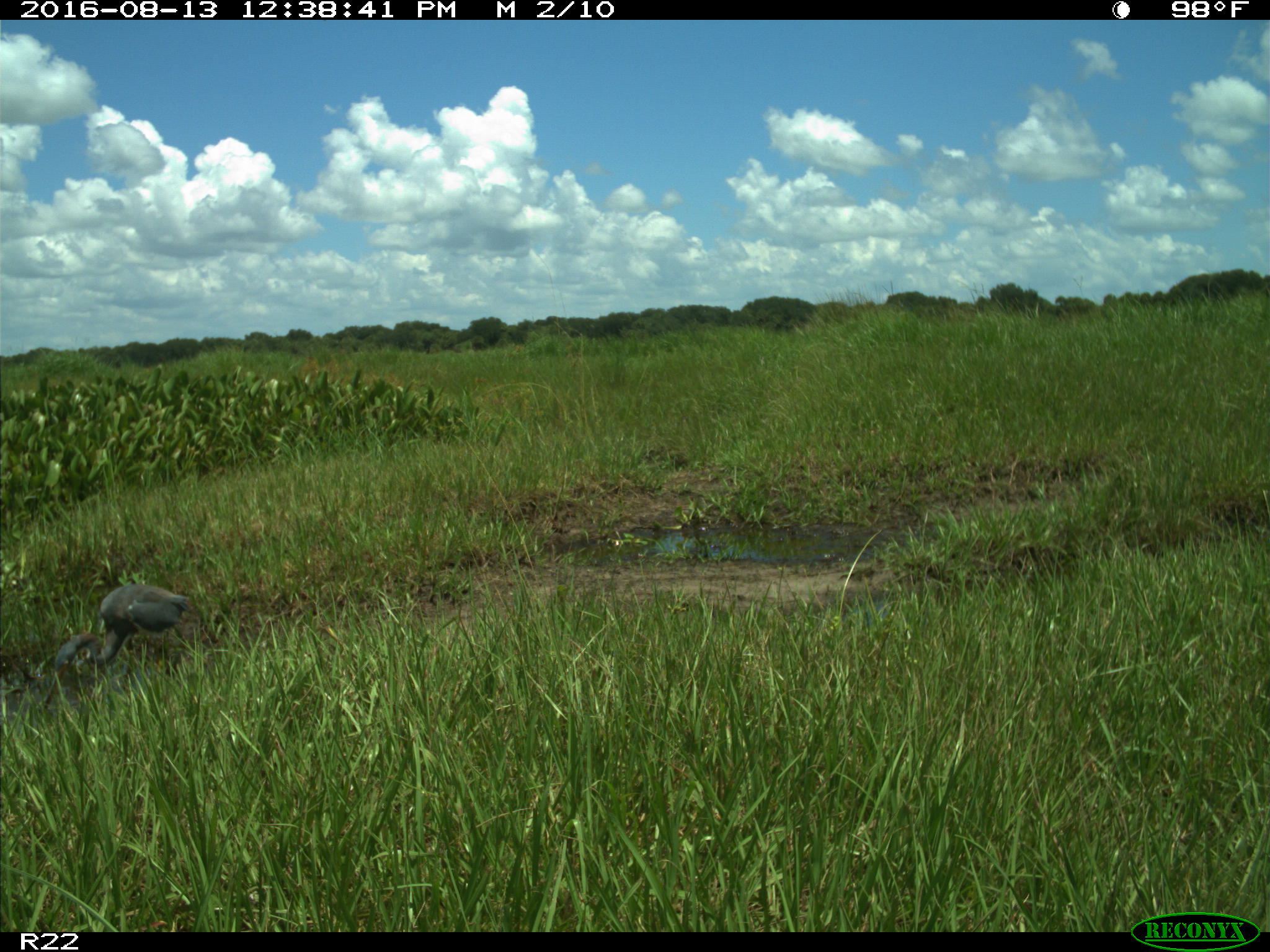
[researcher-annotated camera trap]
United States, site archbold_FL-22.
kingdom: Animalia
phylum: Chordata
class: Aves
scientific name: Aves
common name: birds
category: unidentified bird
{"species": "unidentified bird (birds) (Aves)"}